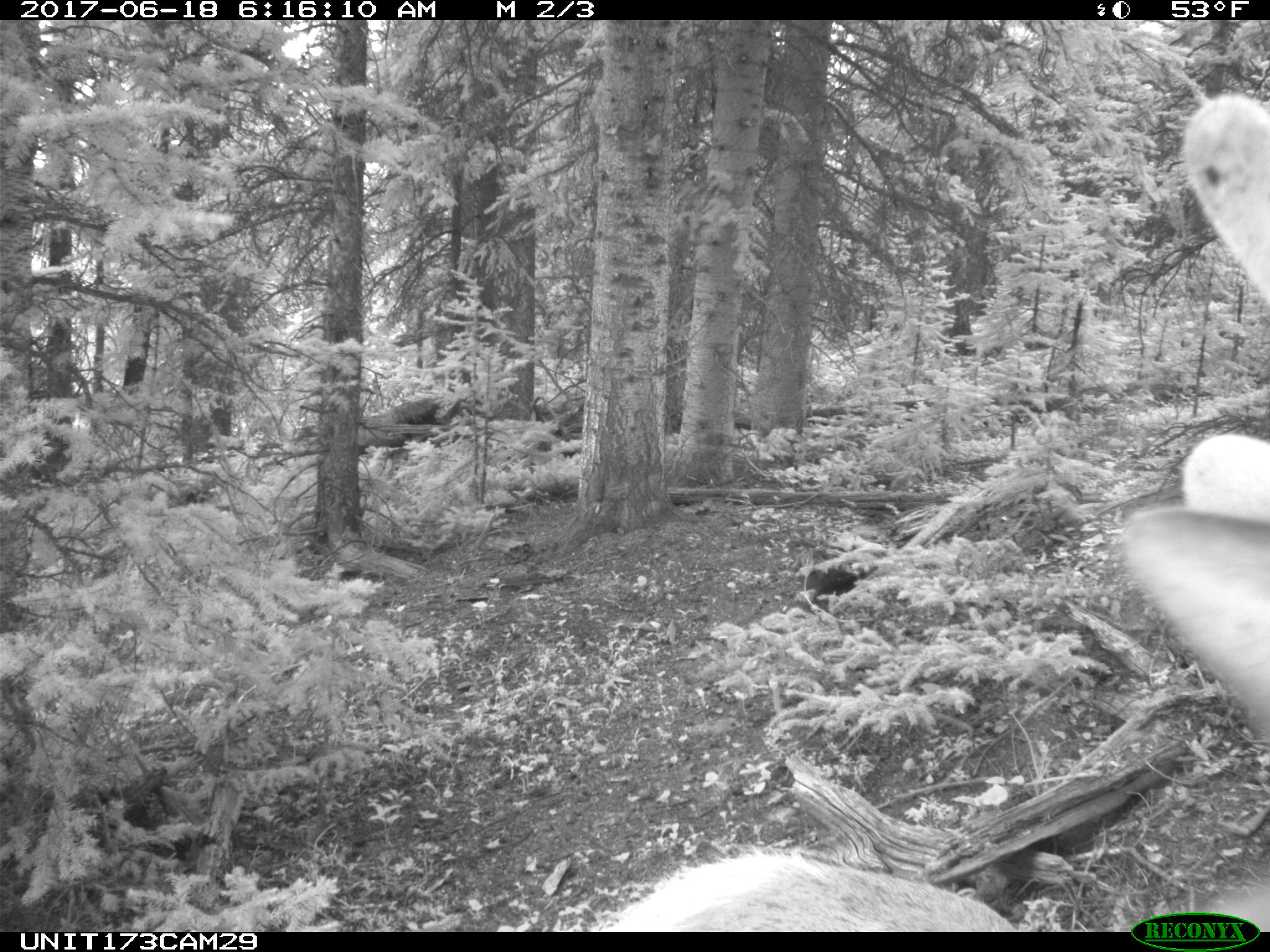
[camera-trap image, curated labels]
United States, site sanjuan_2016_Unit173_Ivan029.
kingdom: Animalia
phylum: Chordata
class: Mammalia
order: Artiodactyla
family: Cervidae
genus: Cervus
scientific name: Cervus elaphus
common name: red deer